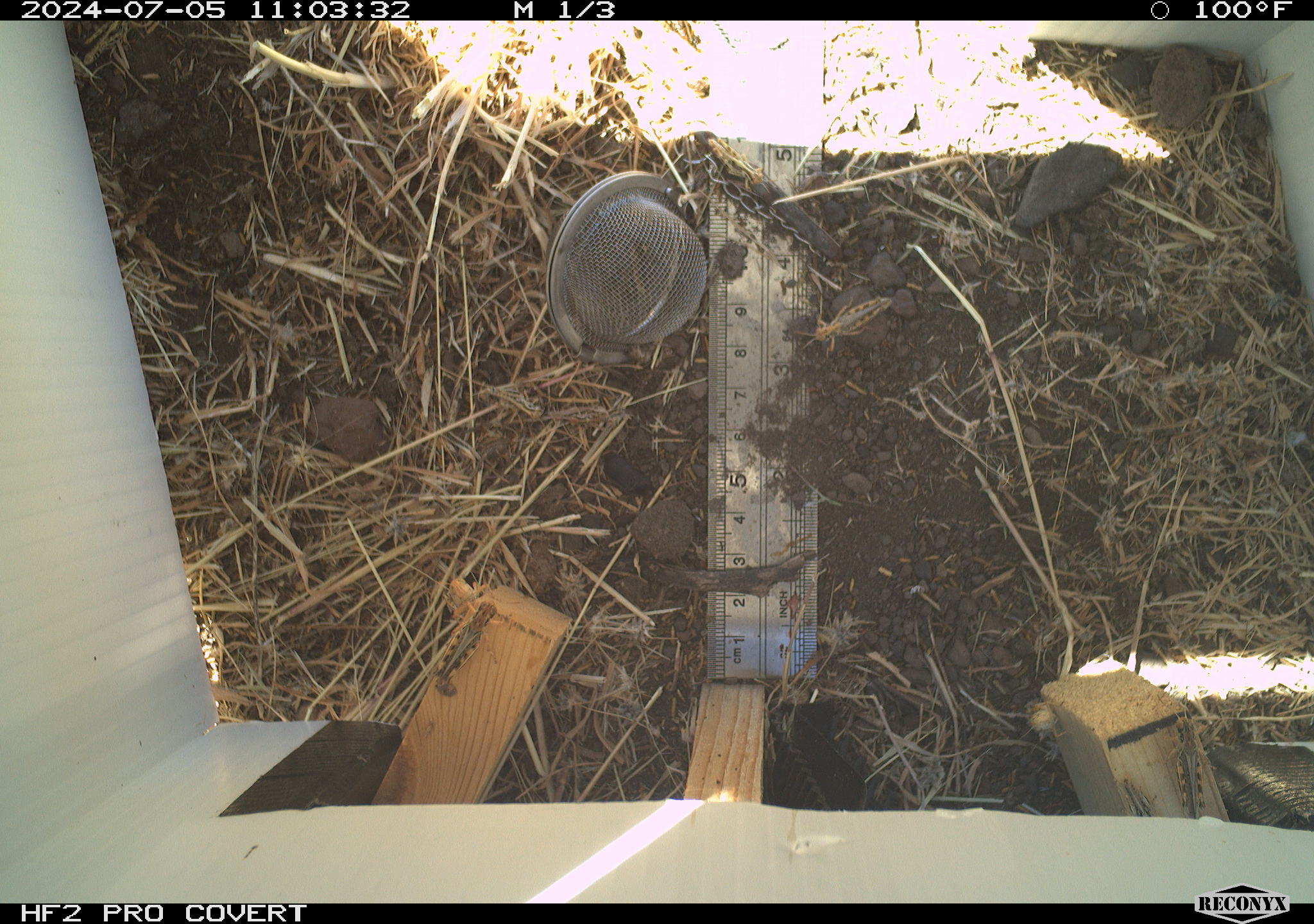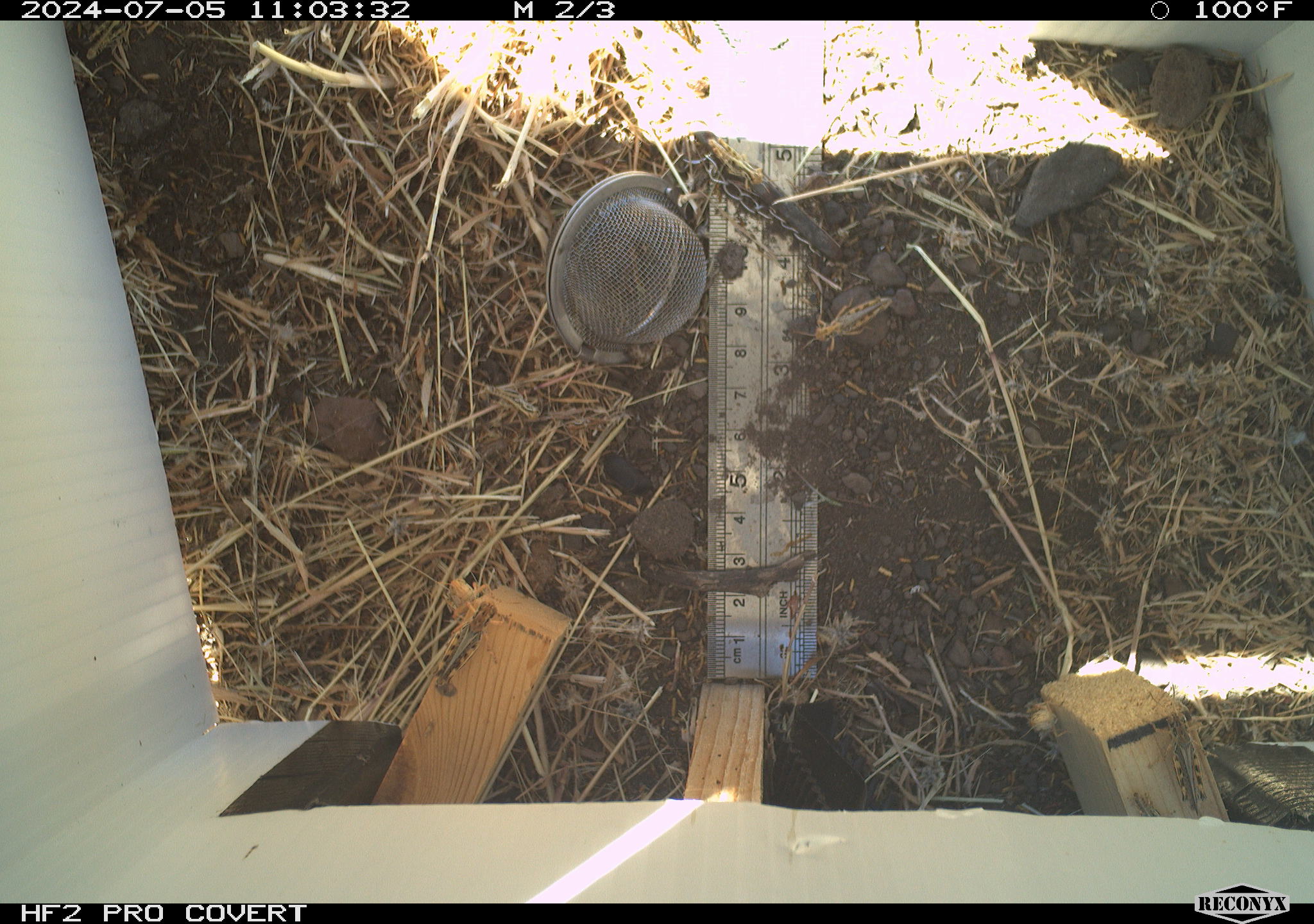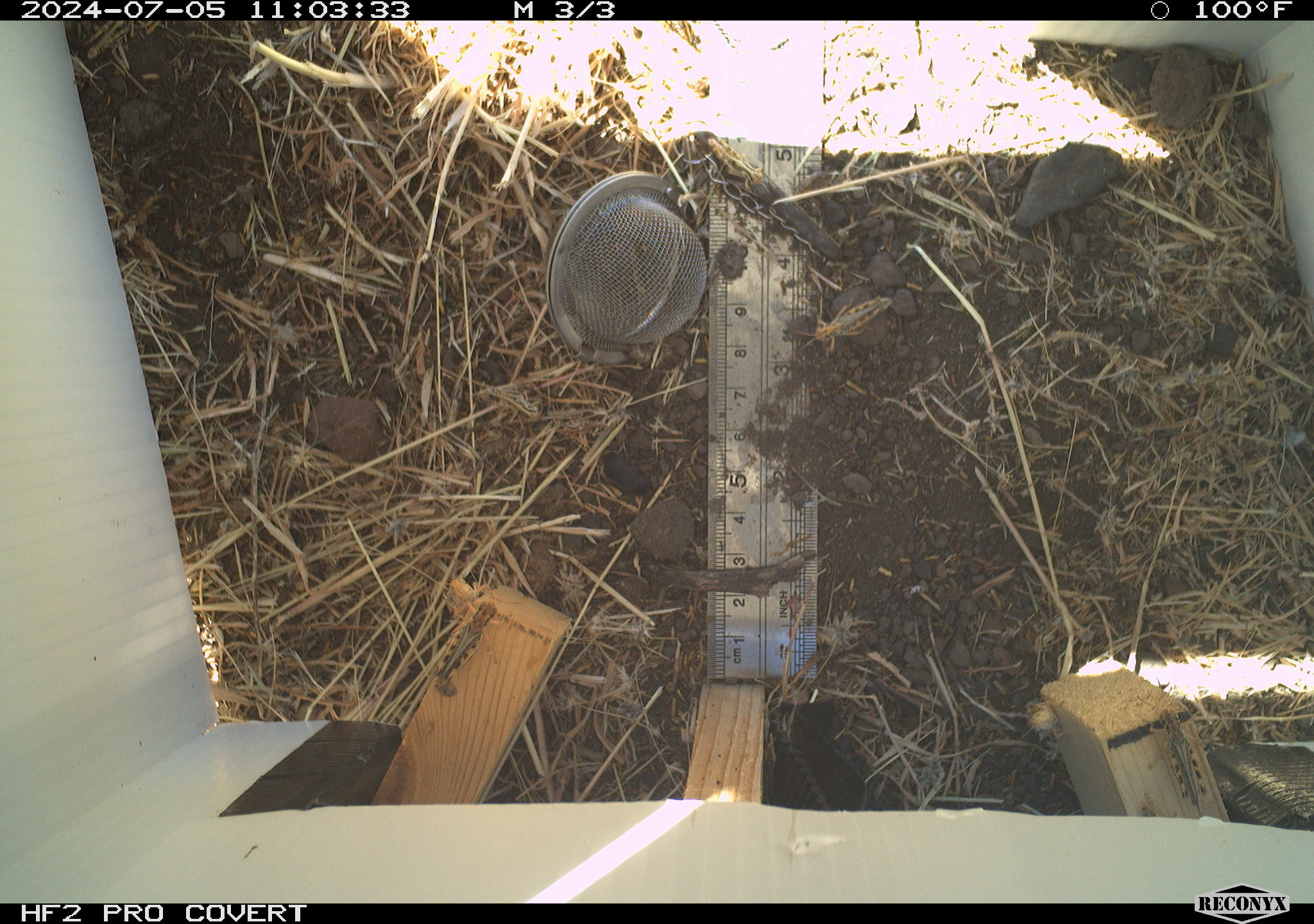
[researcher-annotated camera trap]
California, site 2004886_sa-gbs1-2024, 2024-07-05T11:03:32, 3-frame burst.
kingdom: Animalia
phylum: Arthropoda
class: Insecta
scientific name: Insecta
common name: insect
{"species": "insect (Insecta)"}